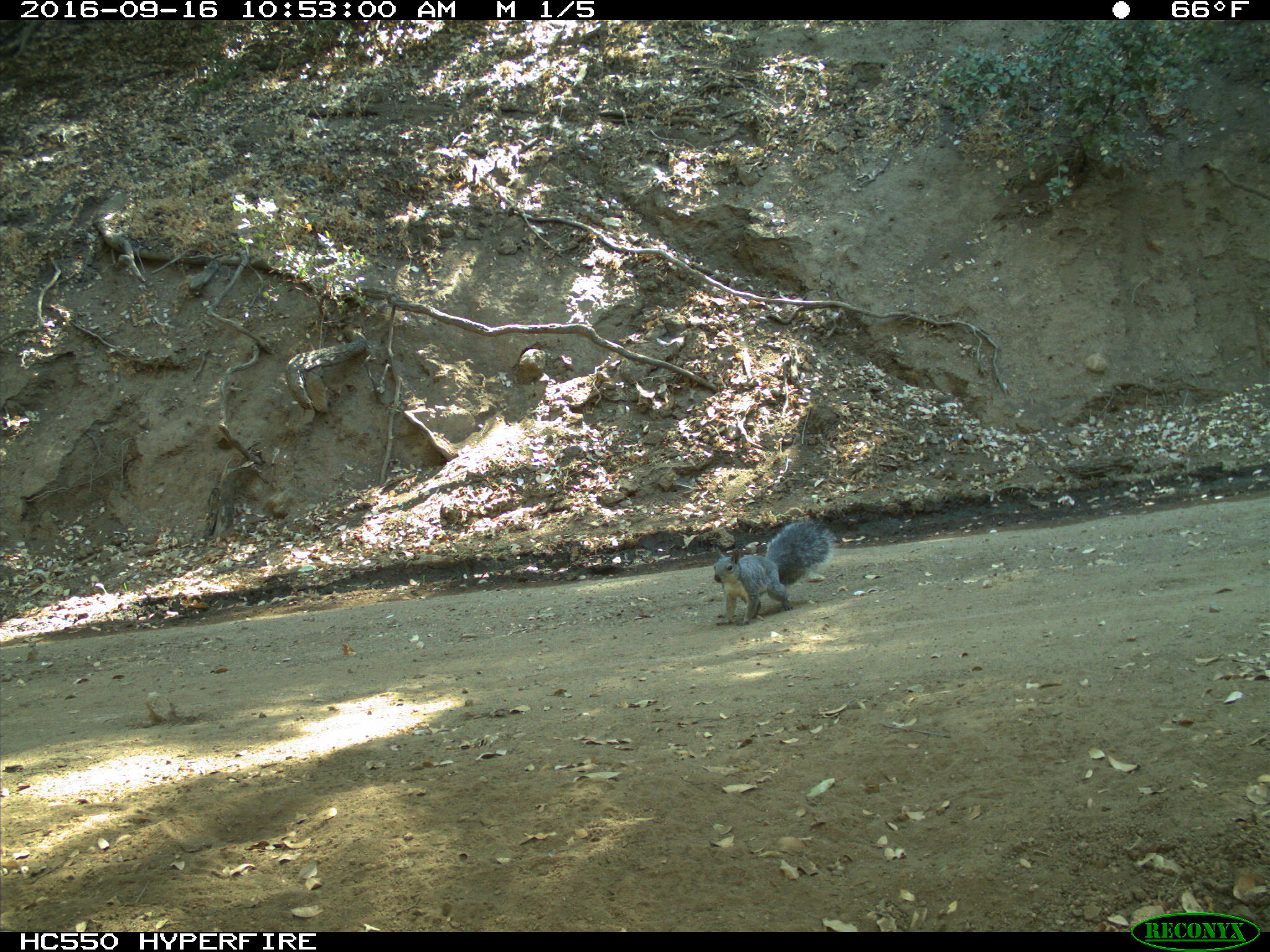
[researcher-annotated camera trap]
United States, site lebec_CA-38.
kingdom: Animalia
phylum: Chordata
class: Mammalia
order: Rodentia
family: Sciuridae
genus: Sciurus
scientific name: Sciurus carolinensis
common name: eastern gray squirrel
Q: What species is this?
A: Sciurus carolinensis (eastern gray squirrel).